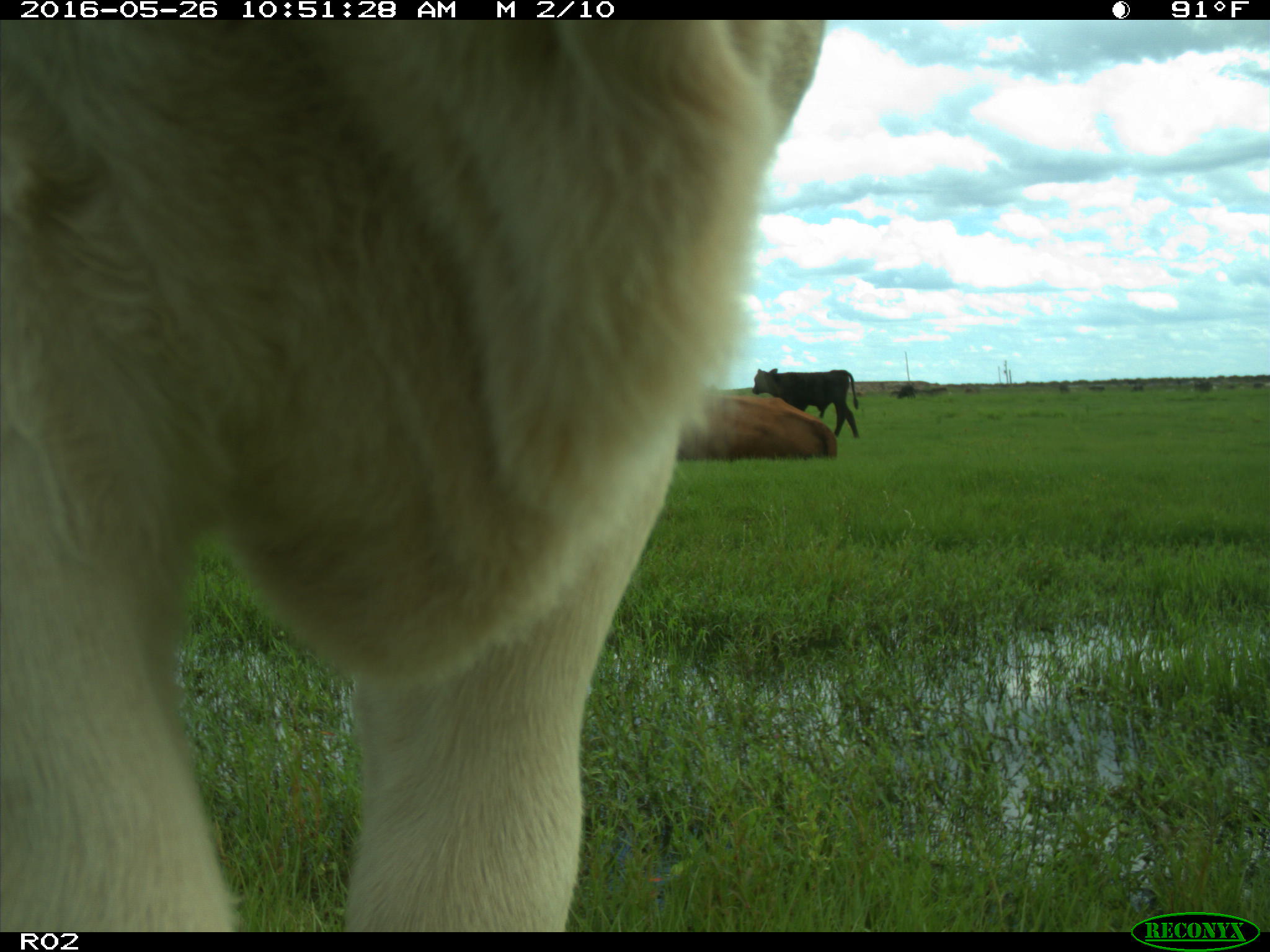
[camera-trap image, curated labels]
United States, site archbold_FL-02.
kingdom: Animalia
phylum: Chordata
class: Mammalia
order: Artiodactyla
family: Bovidae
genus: Bos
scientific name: Bos taurus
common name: domestic cow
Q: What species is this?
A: Bos taurus (domestic cow).